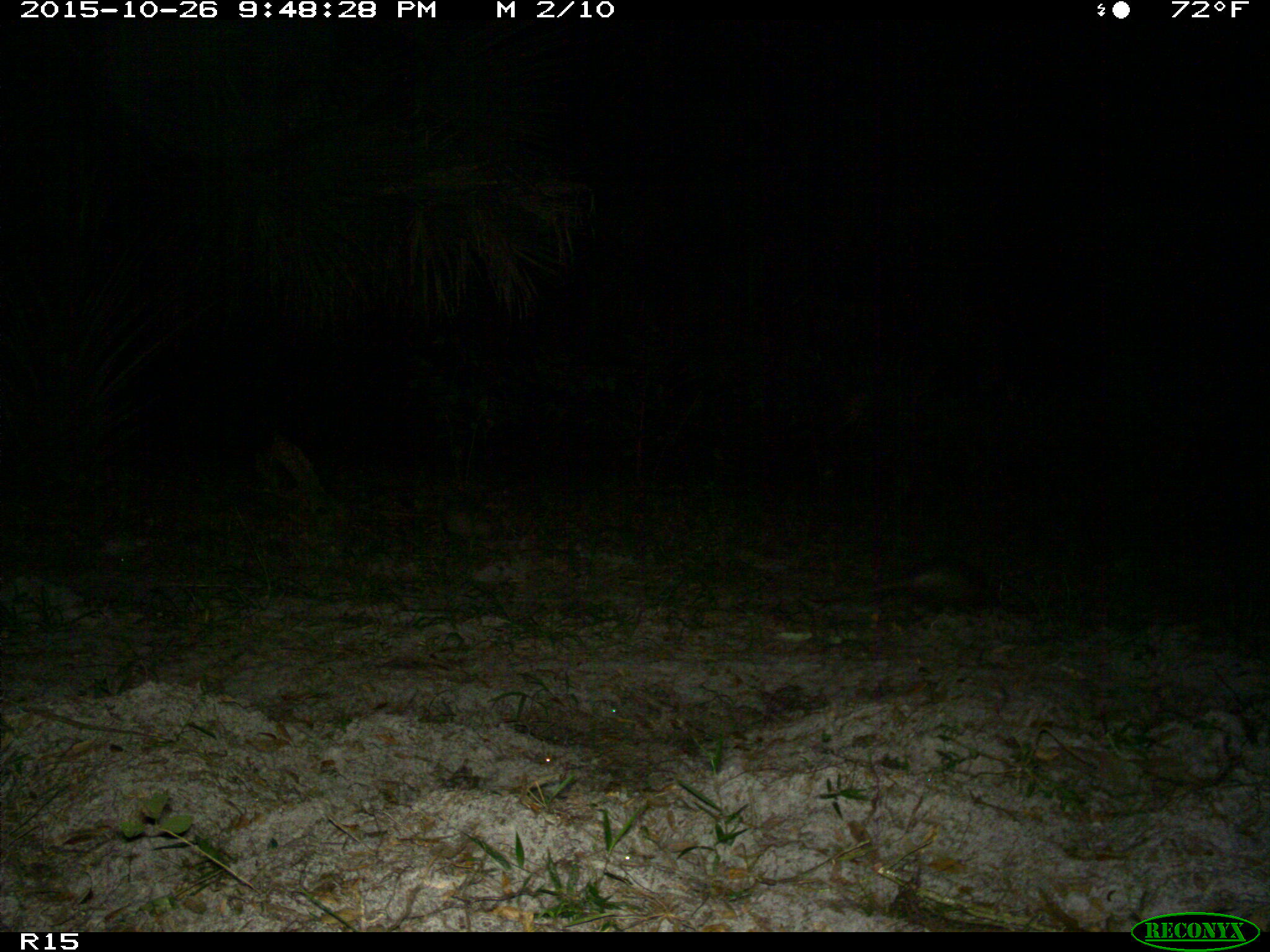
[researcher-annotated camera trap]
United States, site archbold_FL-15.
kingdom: Animalia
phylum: Chordata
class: Mammalia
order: Cingulata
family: Dasypodidae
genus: Dasypus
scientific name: Dasypus novemcinctus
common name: nine-banded armadillo